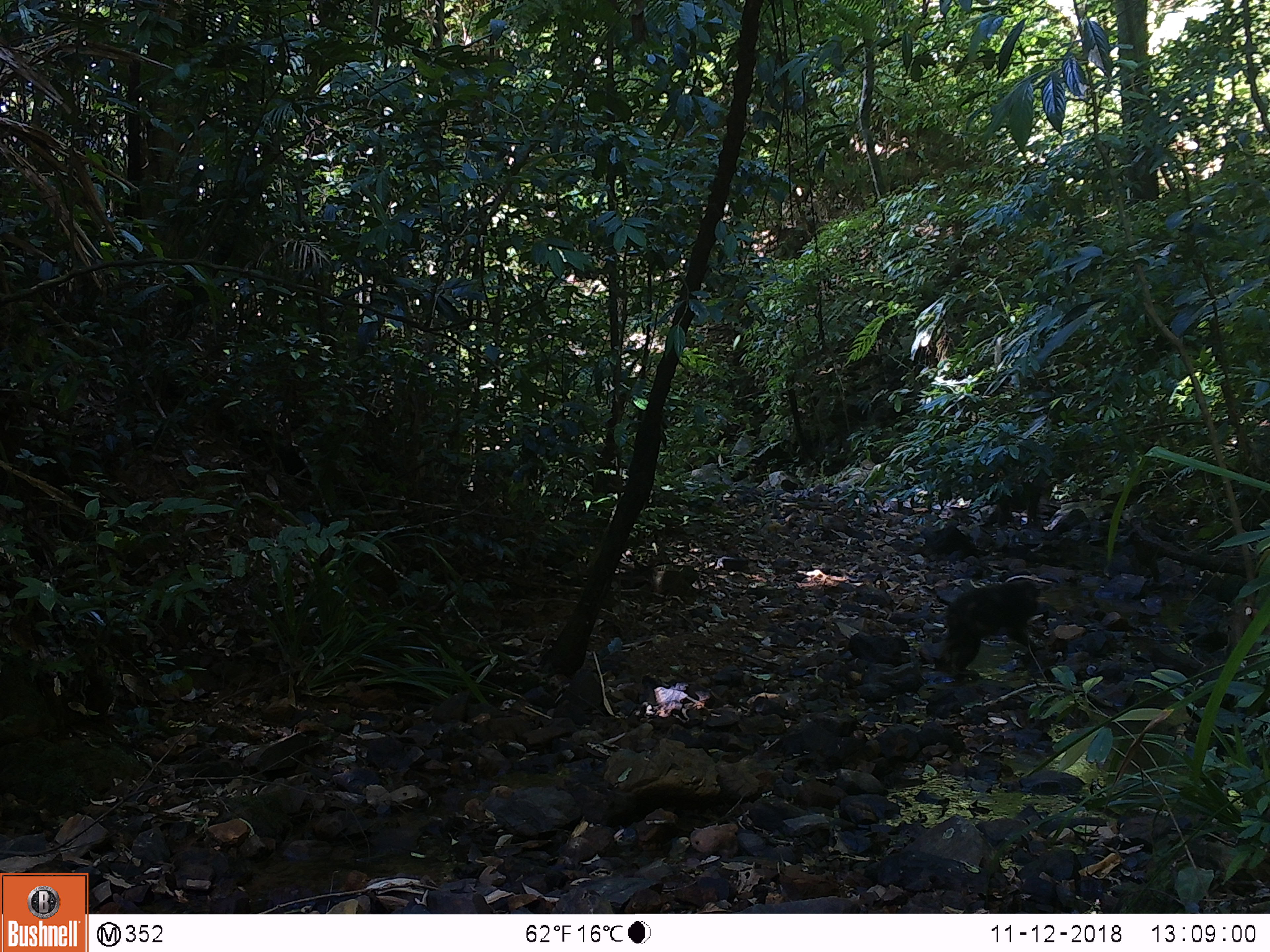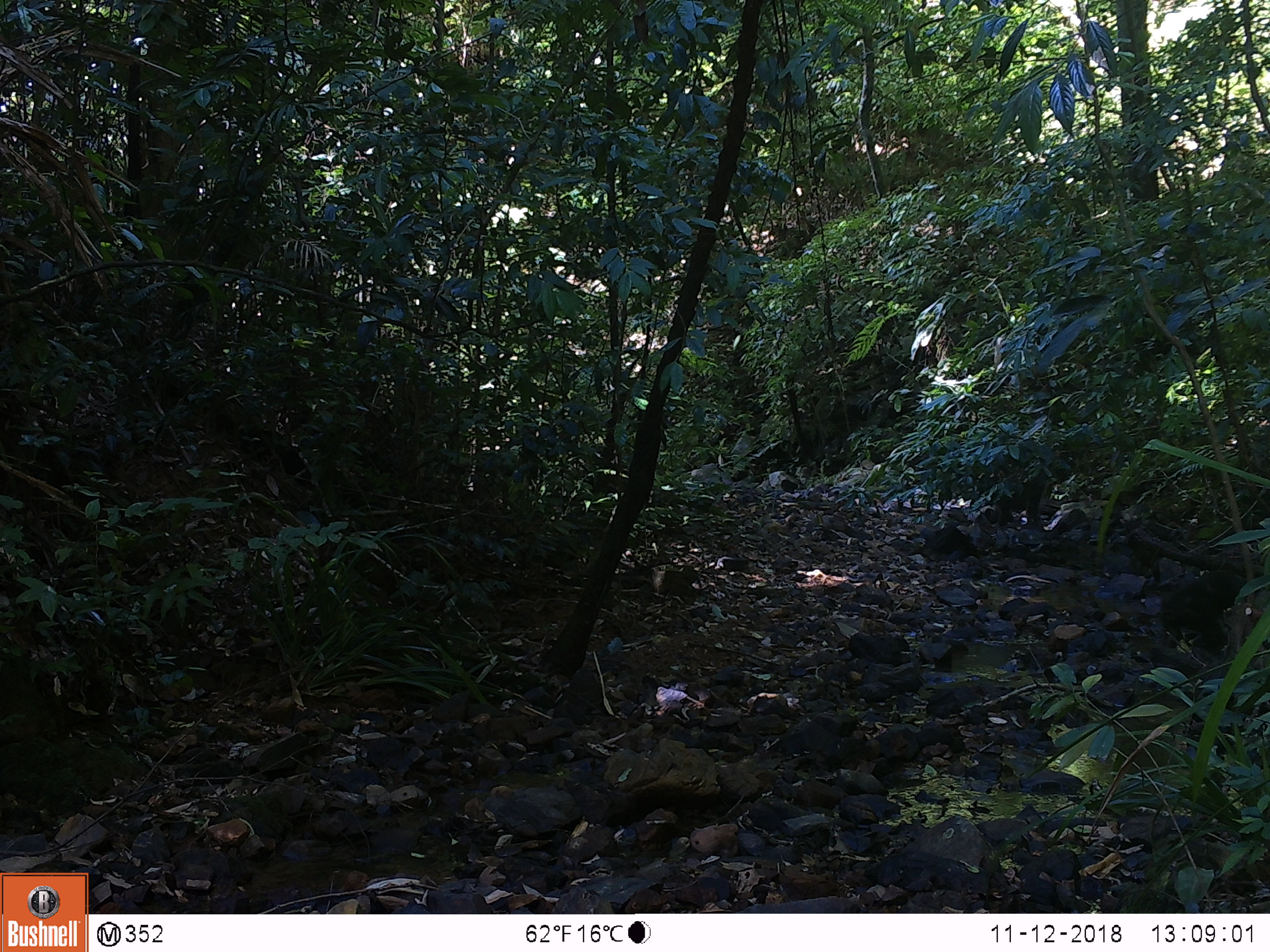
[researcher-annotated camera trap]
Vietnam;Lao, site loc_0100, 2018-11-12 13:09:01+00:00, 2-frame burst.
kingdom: Animalia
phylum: Chordata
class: Mammalia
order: Primates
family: Cercopithecidae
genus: Macaca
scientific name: Macaca arctoides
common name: stump-tailed macaque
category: stump tailed macaque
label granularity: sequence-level